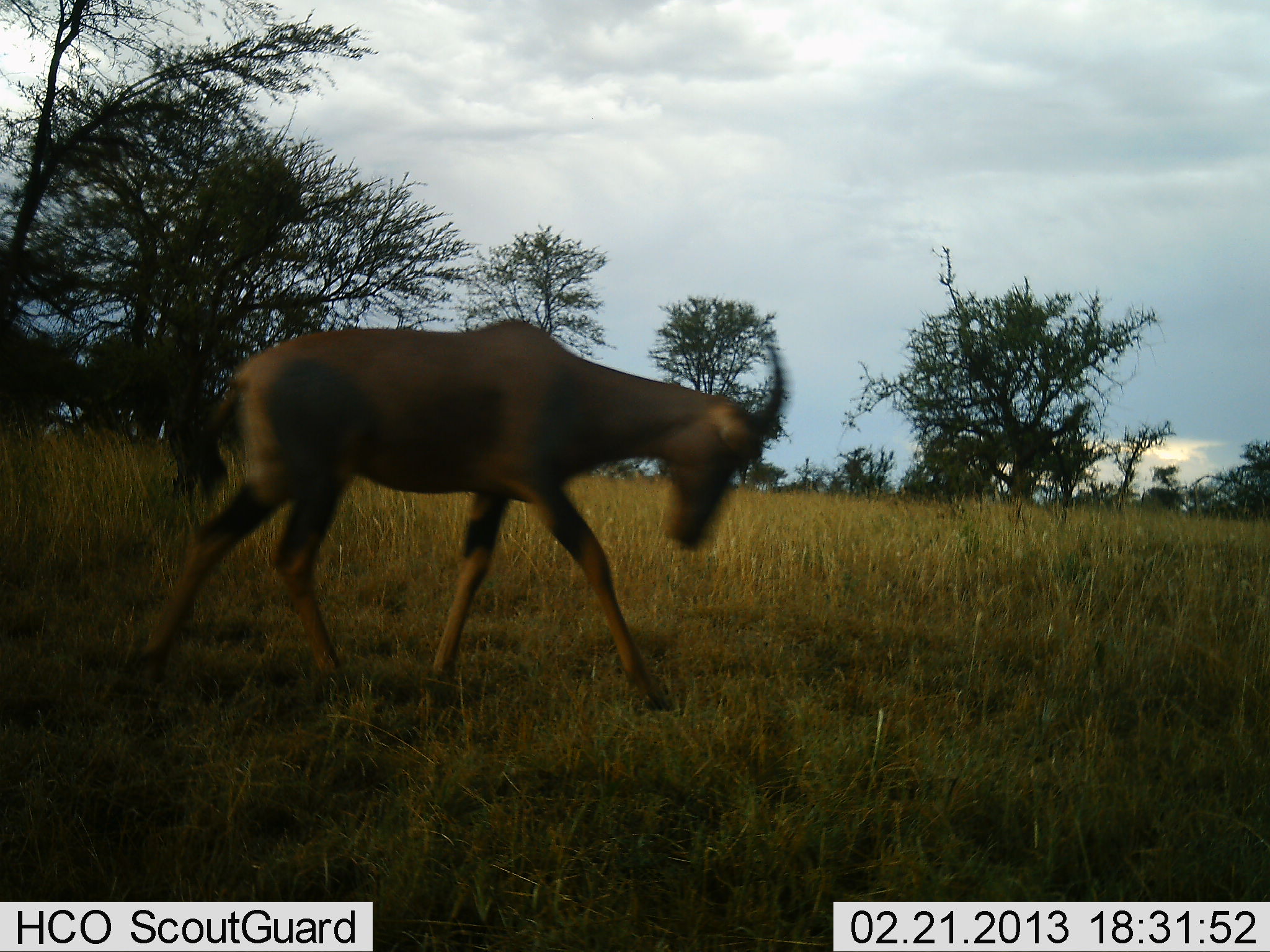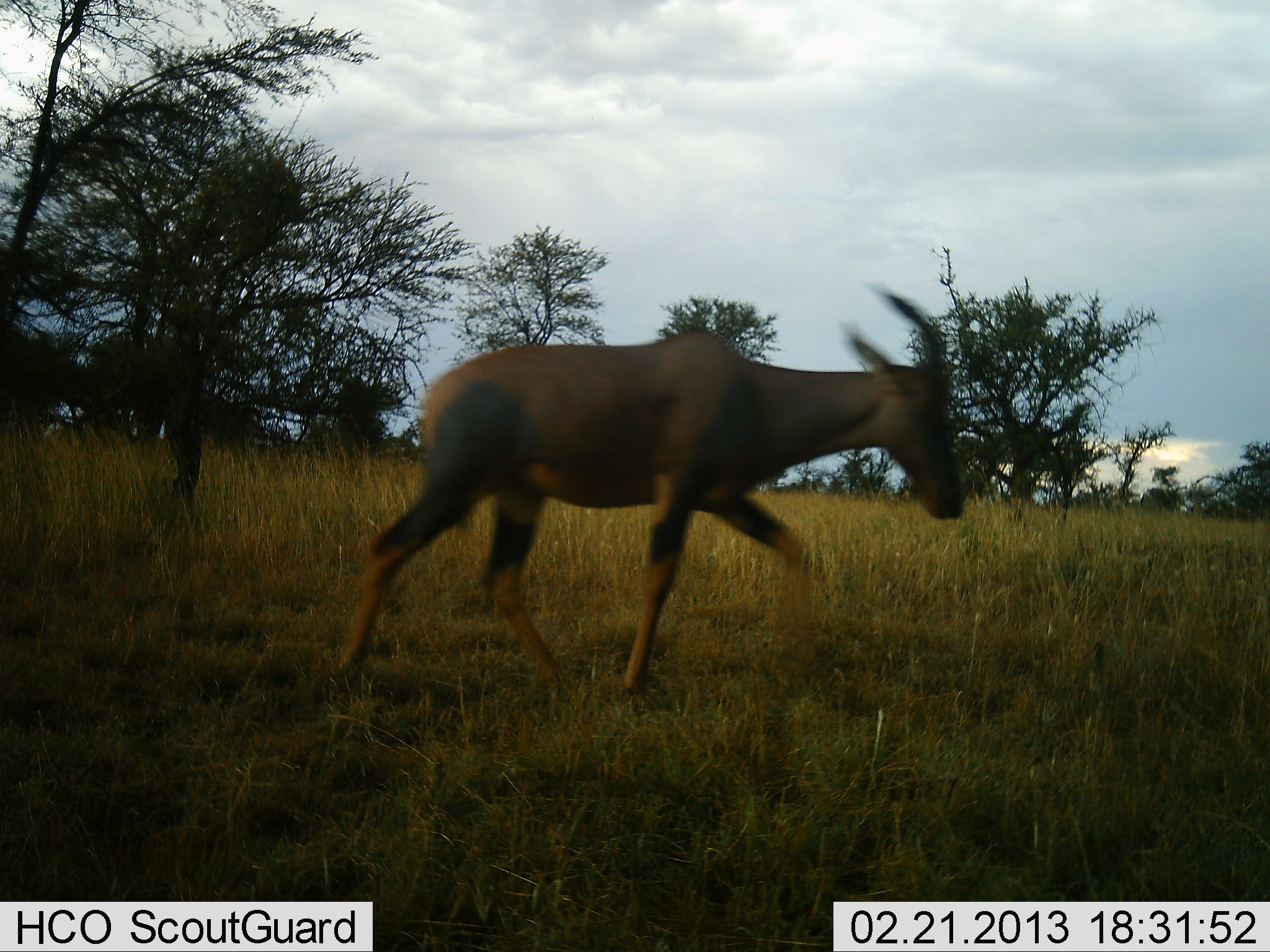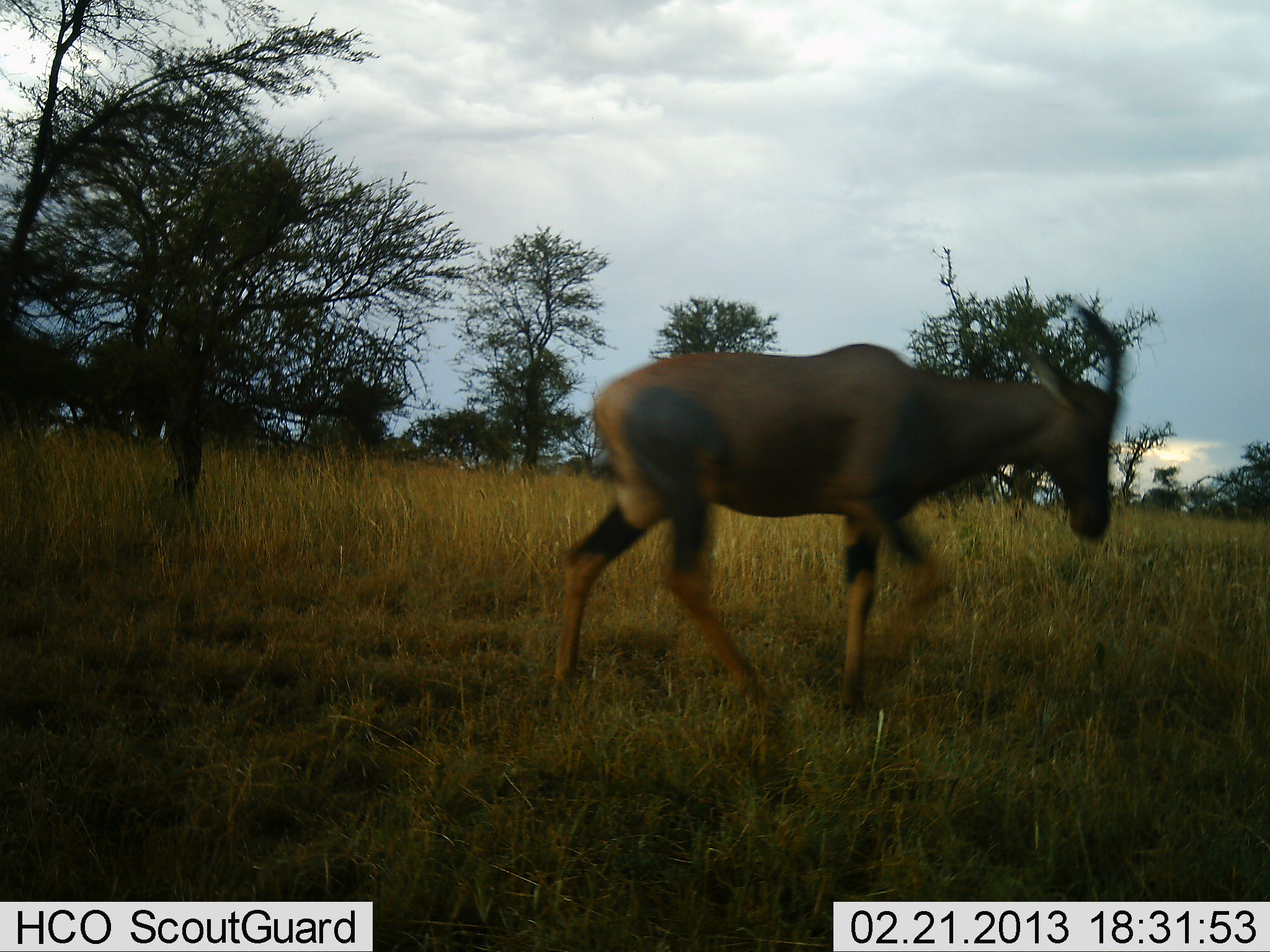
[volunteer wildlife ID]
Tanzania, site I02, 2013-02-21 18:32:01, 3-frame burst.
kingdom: Animalia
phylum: Chordata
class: Mammalia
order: Artiodactyla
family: Bovidae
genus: Damaliscus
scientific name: Damaliscus lunatus jimela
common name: topi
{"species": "topi (Damaliscus lunatus jimela)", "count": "1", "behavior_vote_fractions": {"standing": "3%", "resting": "0%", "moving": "100%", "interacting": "0%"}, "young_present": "0%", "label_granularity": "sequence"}